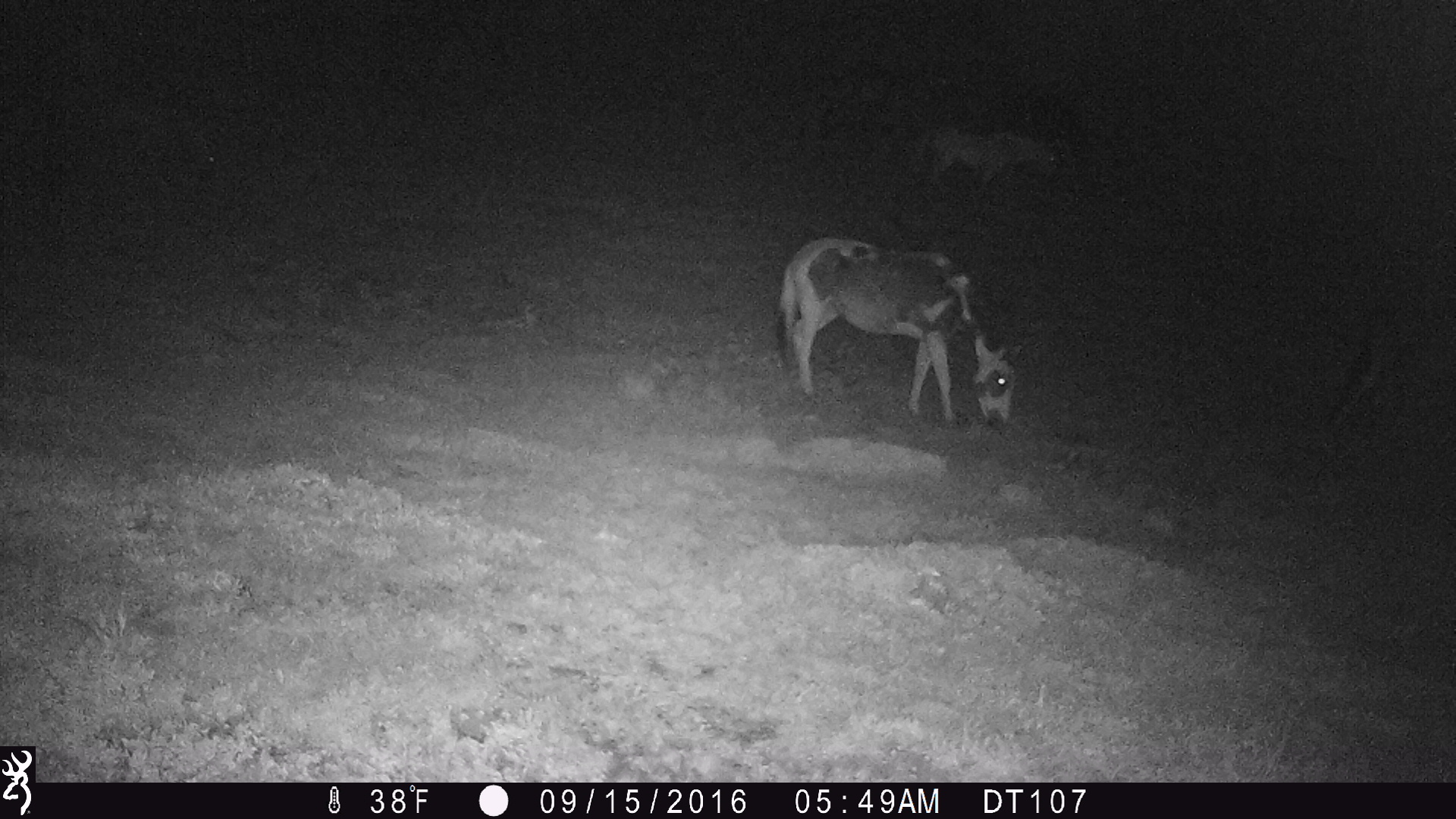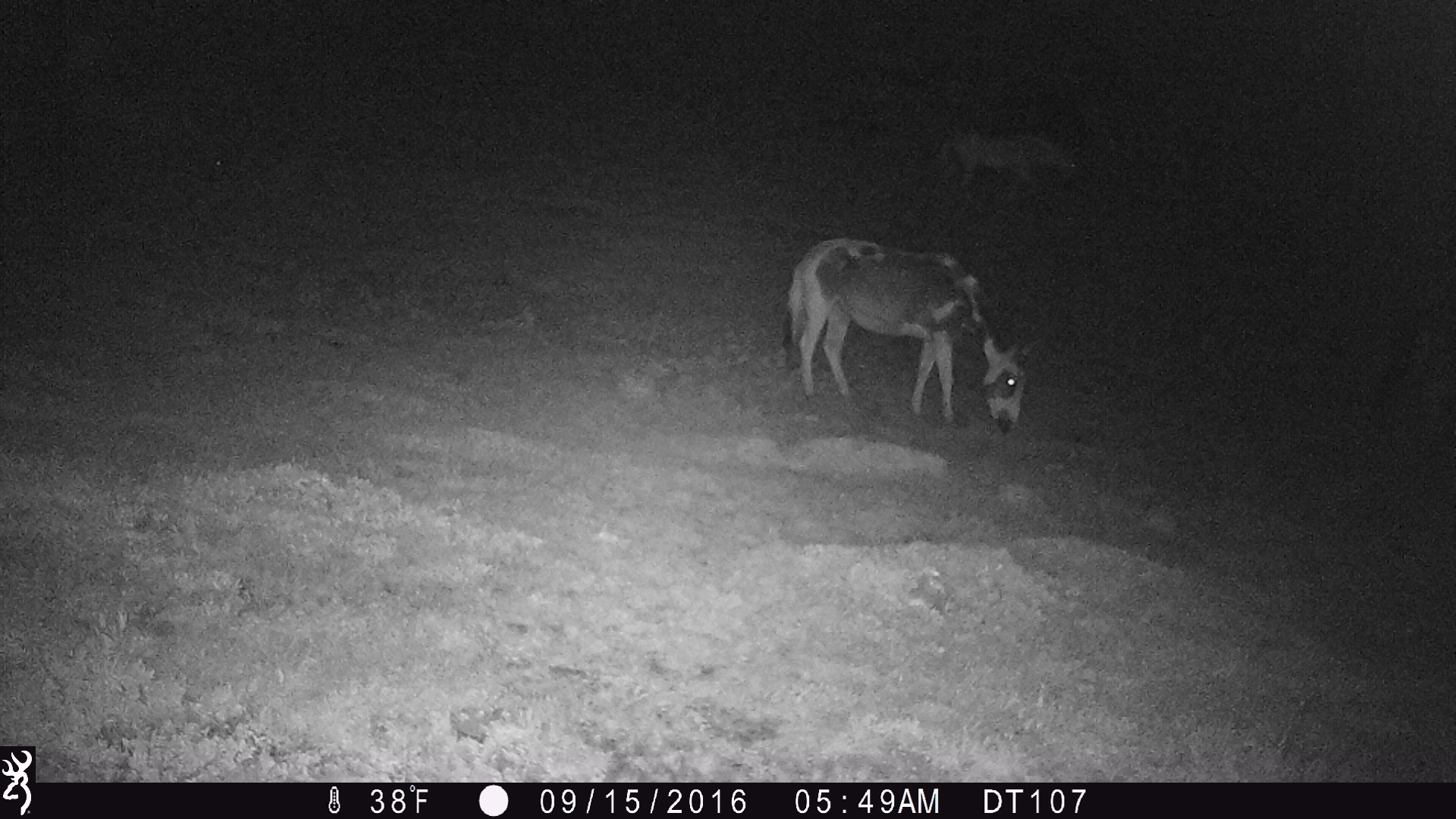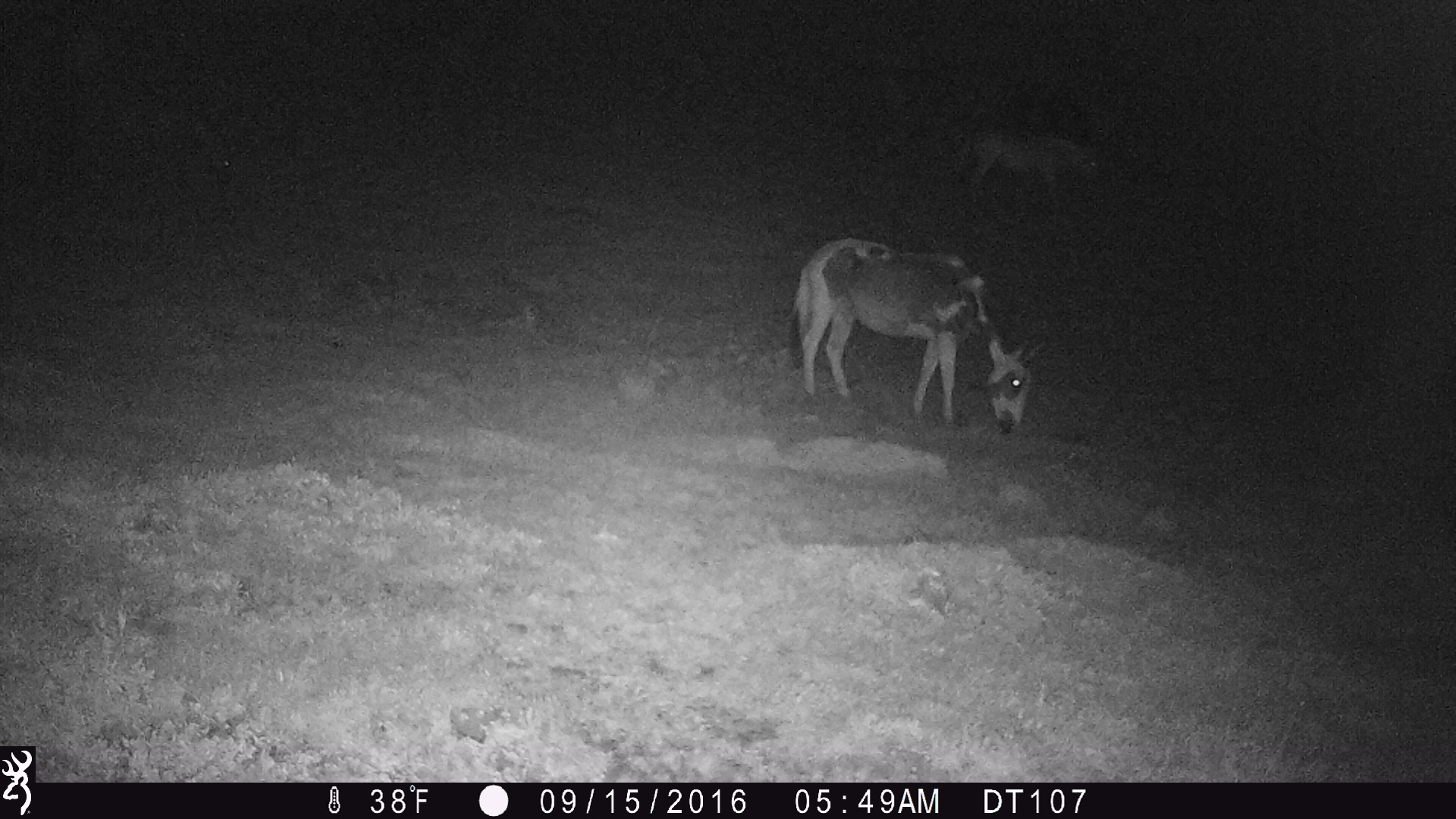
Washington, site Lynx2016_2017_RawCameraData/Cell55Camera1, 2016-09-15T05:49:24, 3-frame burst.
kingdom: Animalia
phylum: Chordata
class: Mammalia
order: Perissodactyla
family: Equidae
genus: Equus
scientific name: Equus caballus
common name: domestic horse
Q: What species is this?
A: Domestic horse (Equus caballus).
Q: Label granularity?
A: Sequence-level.